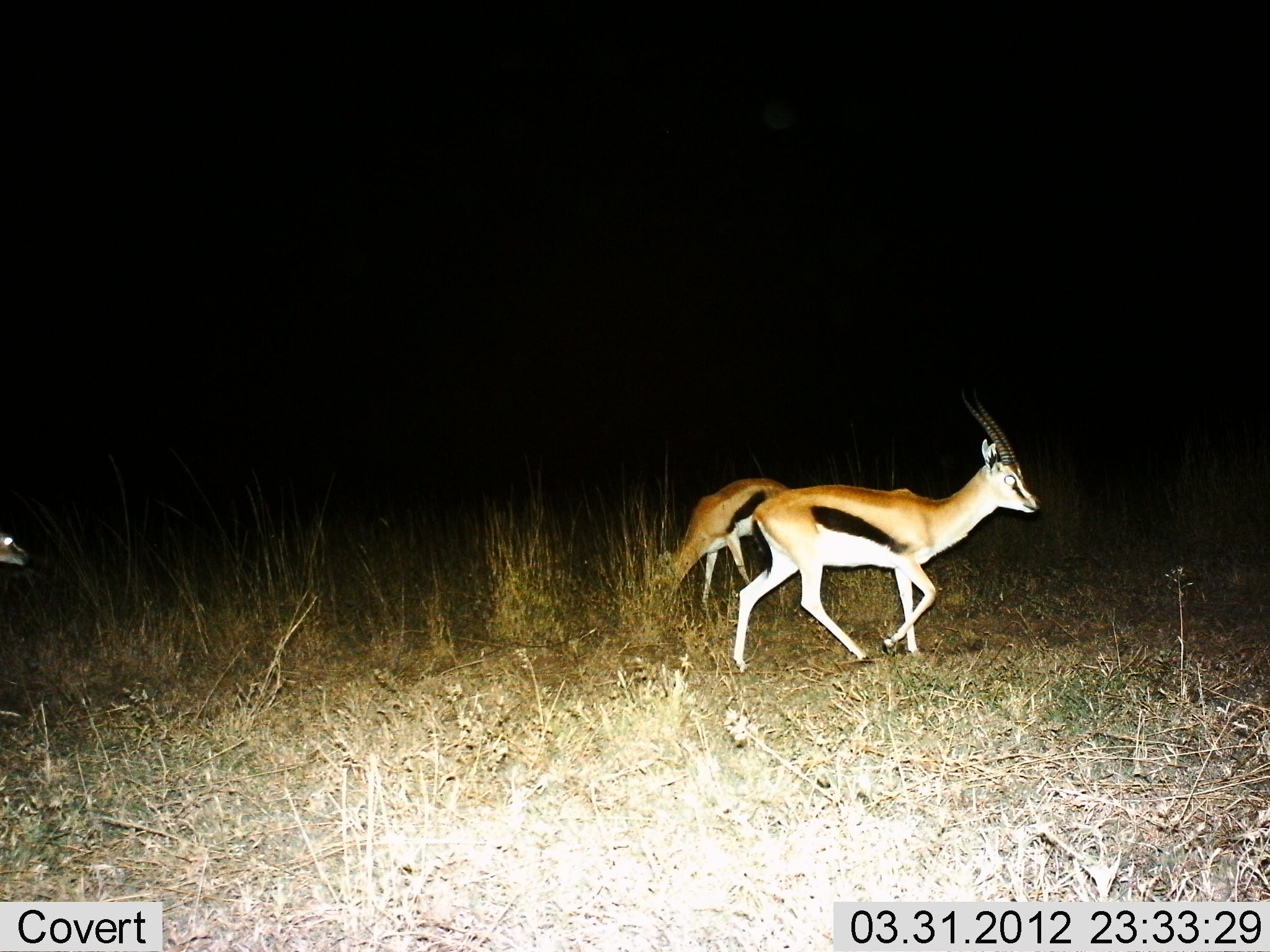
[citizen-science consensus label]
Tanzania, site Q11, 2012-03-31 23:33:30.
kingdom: Animalia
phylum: Chordata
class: Mammalia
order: Artiodactyla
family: Bovidae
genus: Eudorcas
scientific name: Eudorcas thomsonii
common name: thomson's gazelle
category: gazellethomsons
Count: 3.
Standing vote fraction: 23%.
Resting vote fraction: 0%.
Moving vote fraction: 73%.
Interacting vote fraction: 0%.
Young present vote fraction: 0%.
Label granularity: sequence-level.